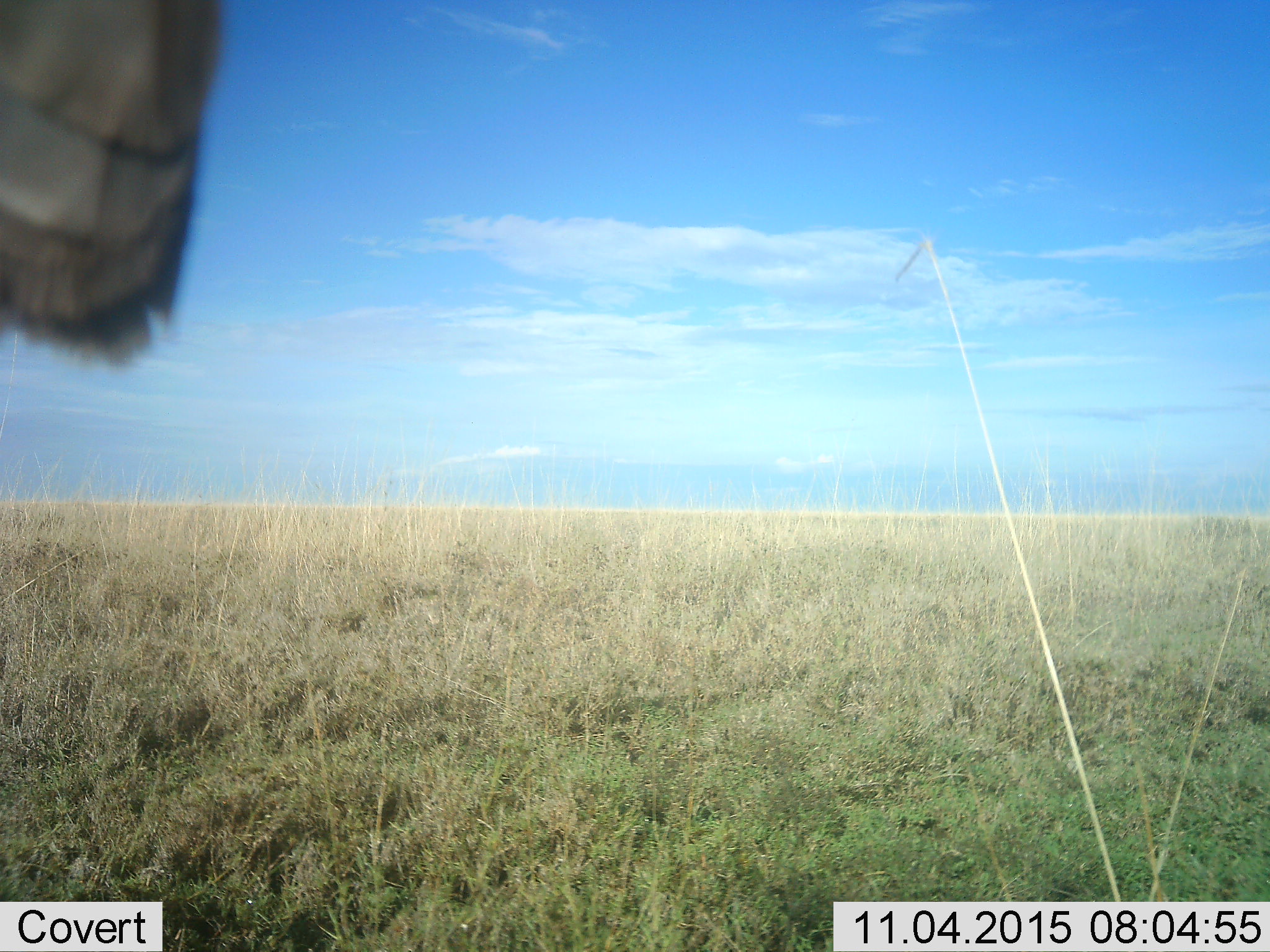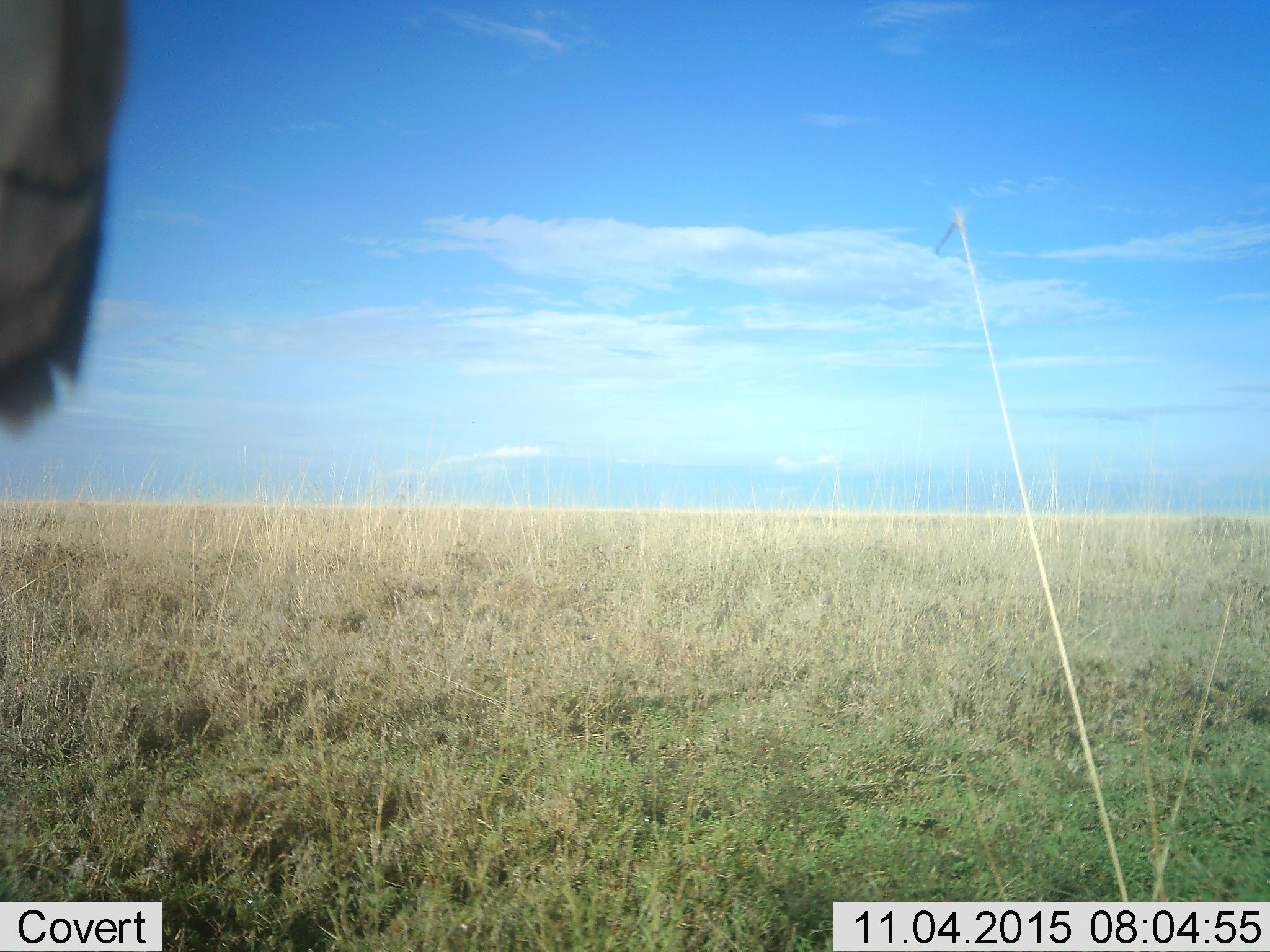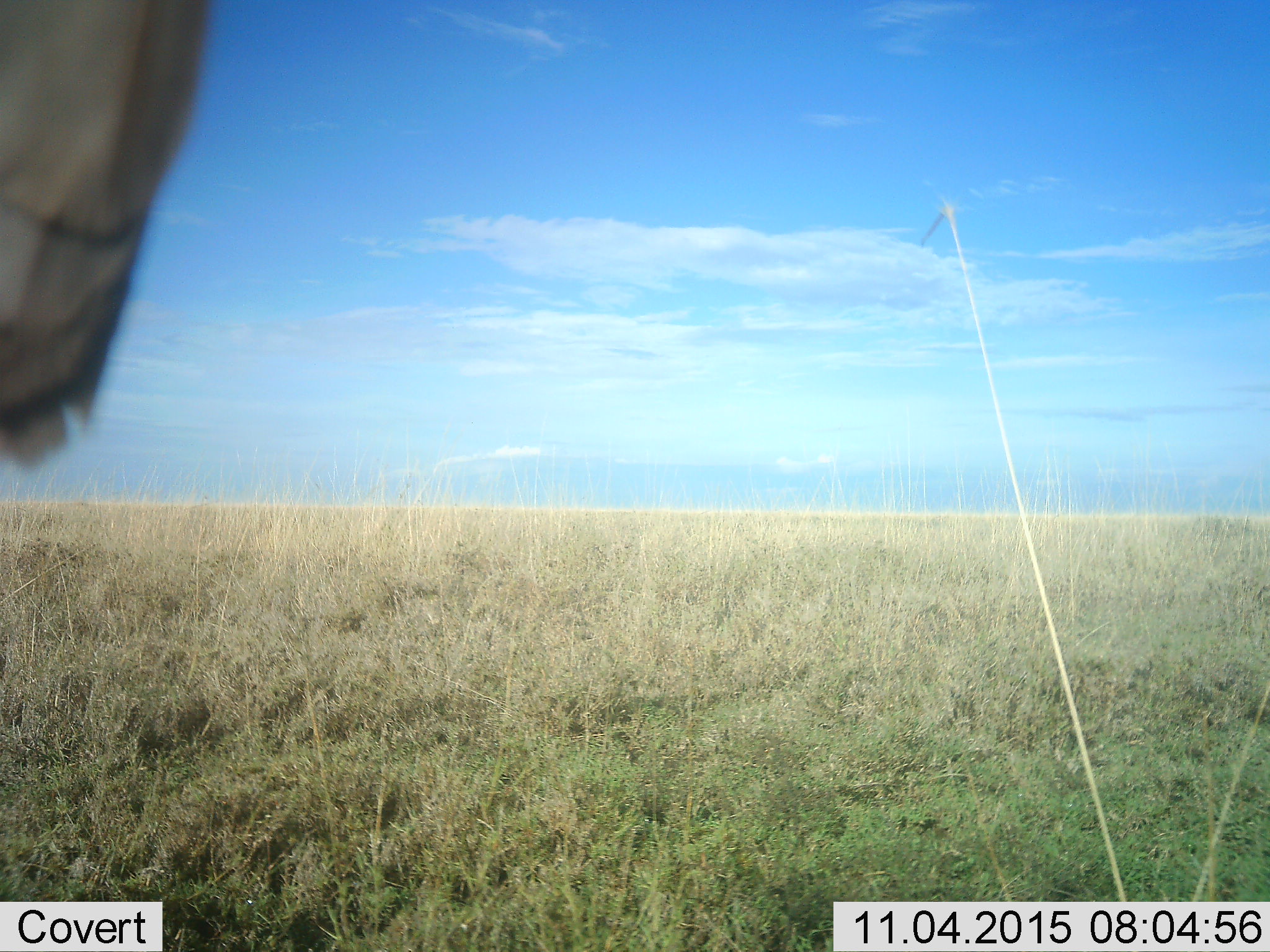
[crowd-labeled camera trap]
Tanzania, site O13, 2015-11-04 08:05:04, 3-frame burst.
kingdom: Animalia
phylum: Arthropoda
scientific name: Arthropoda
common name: arthropods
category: insectspider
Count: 1.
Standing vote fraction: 0%.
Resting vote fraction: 100%.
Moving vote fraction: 0%.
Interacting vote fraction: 0%.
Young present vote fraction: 0%.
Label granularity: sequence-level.